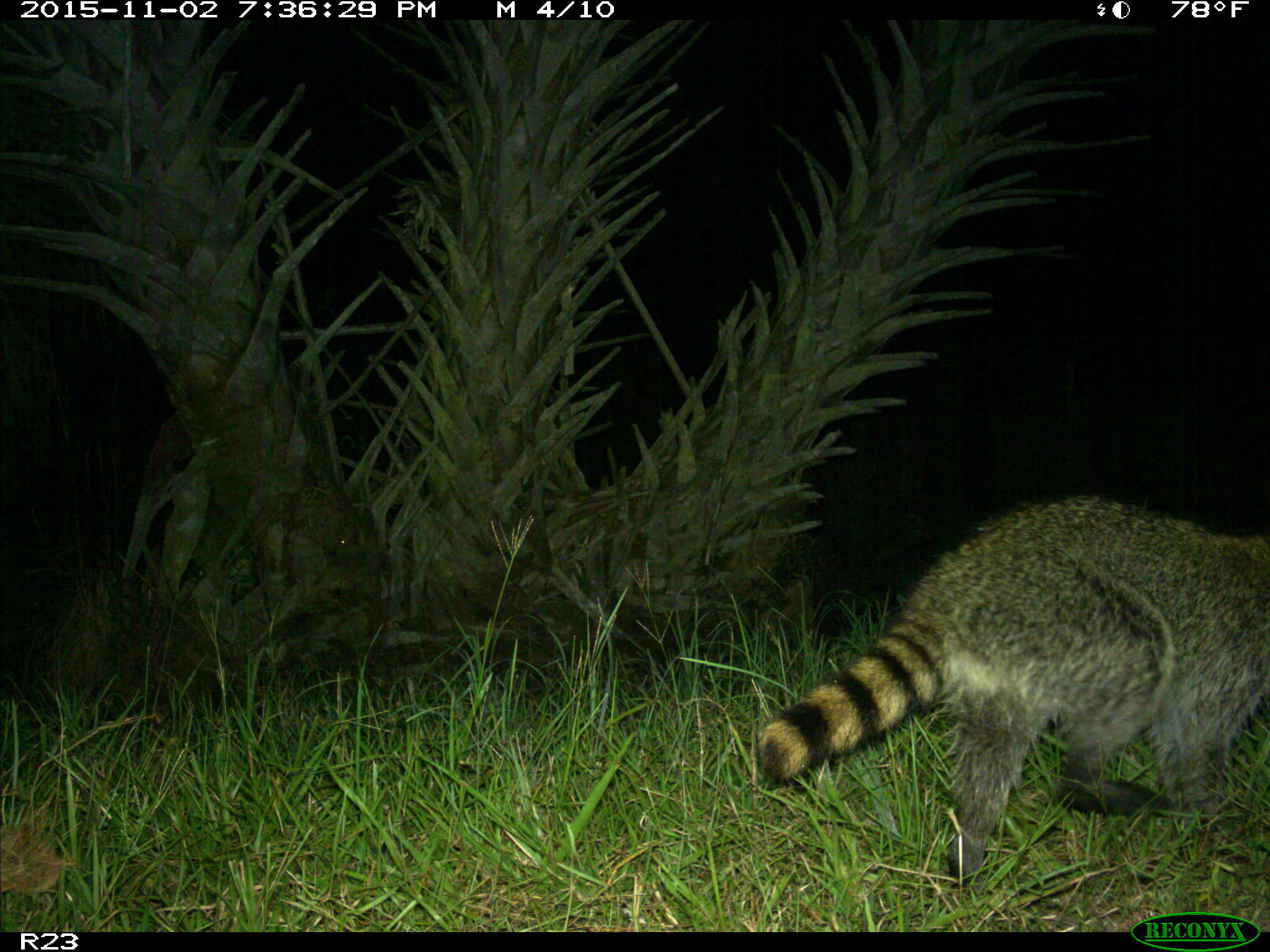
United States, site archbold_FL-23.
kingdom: Animalia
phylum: Chordata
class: Mammalia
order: Carnivora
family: Procyonidae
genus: Procyon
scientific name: Procyon lotor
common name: common raccoon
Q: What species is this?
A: Procyon lotor (common raccoon).